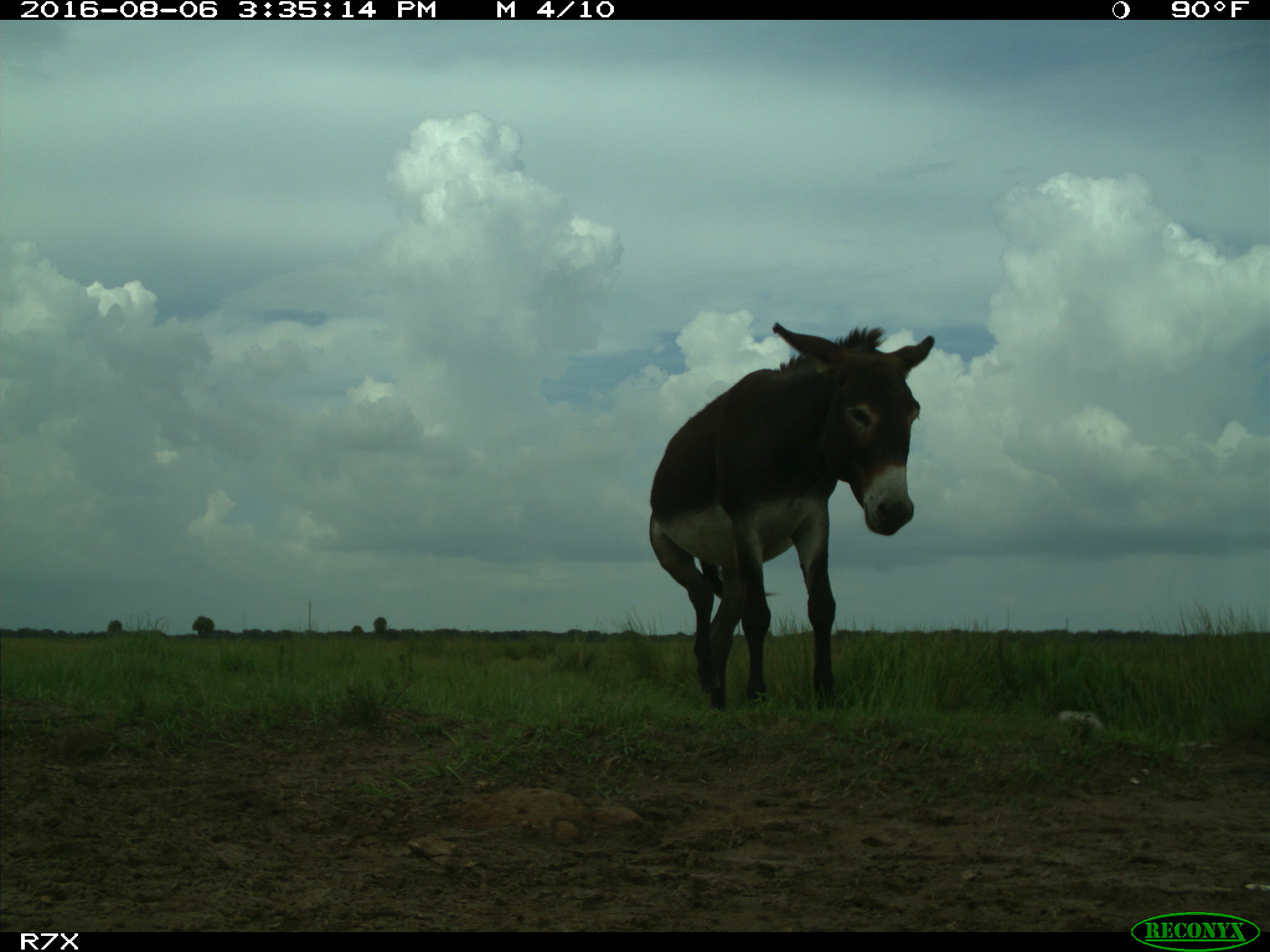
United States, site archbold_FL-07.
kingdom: Animalia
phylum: Chordata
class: Mammalia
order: Perissodactyla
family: Equidae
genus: Equus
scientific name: Equus africanus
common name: african wild ass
Equus africanus (african wild ass).